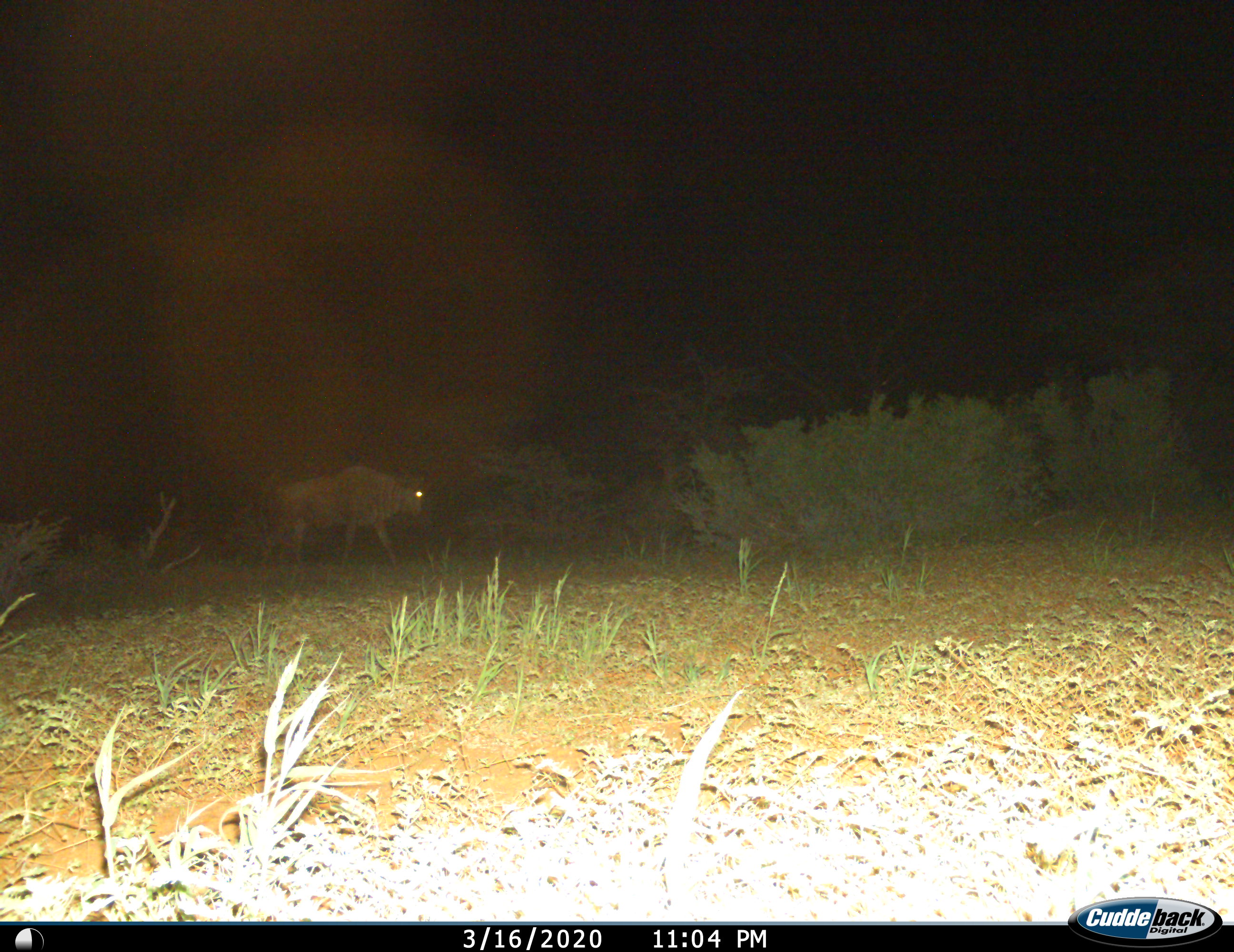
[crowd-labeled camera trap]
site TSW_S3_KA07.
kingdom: Animalia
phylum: Chordata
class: Mammalia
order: Artiodactyla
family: Bovidae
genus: Connochaetes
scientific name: Connochaetes taurinus taurinus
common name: blue wildebeest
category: wildebeestblue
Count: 1.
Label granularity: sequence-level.